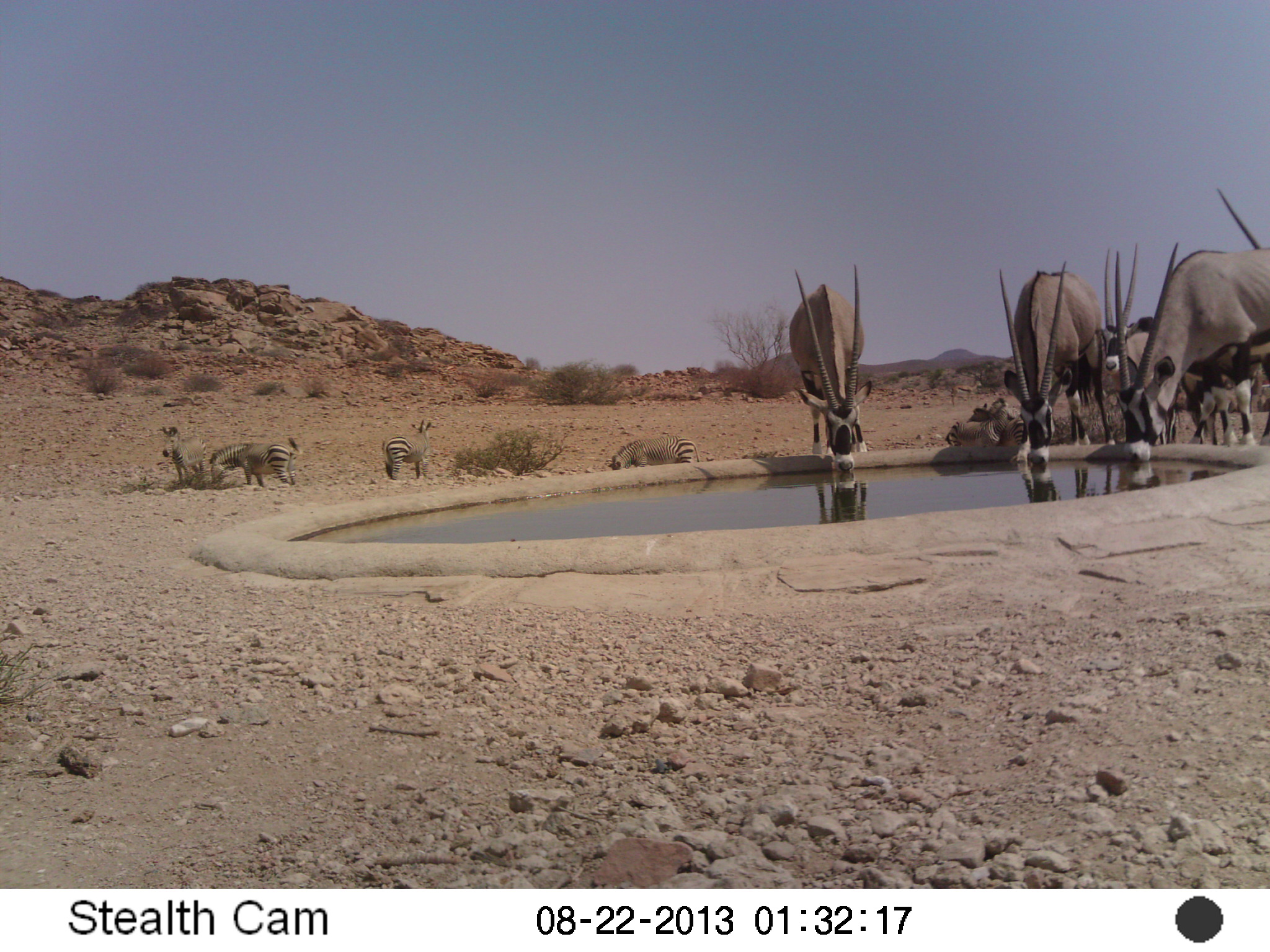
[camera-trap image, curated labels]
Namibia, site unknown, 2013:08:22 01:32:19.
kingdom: Animalia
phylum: Chordata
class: Mammalia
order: Artiodactyla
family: Bovidae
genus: Oryx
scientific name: Oryx gazella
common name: gemsbok